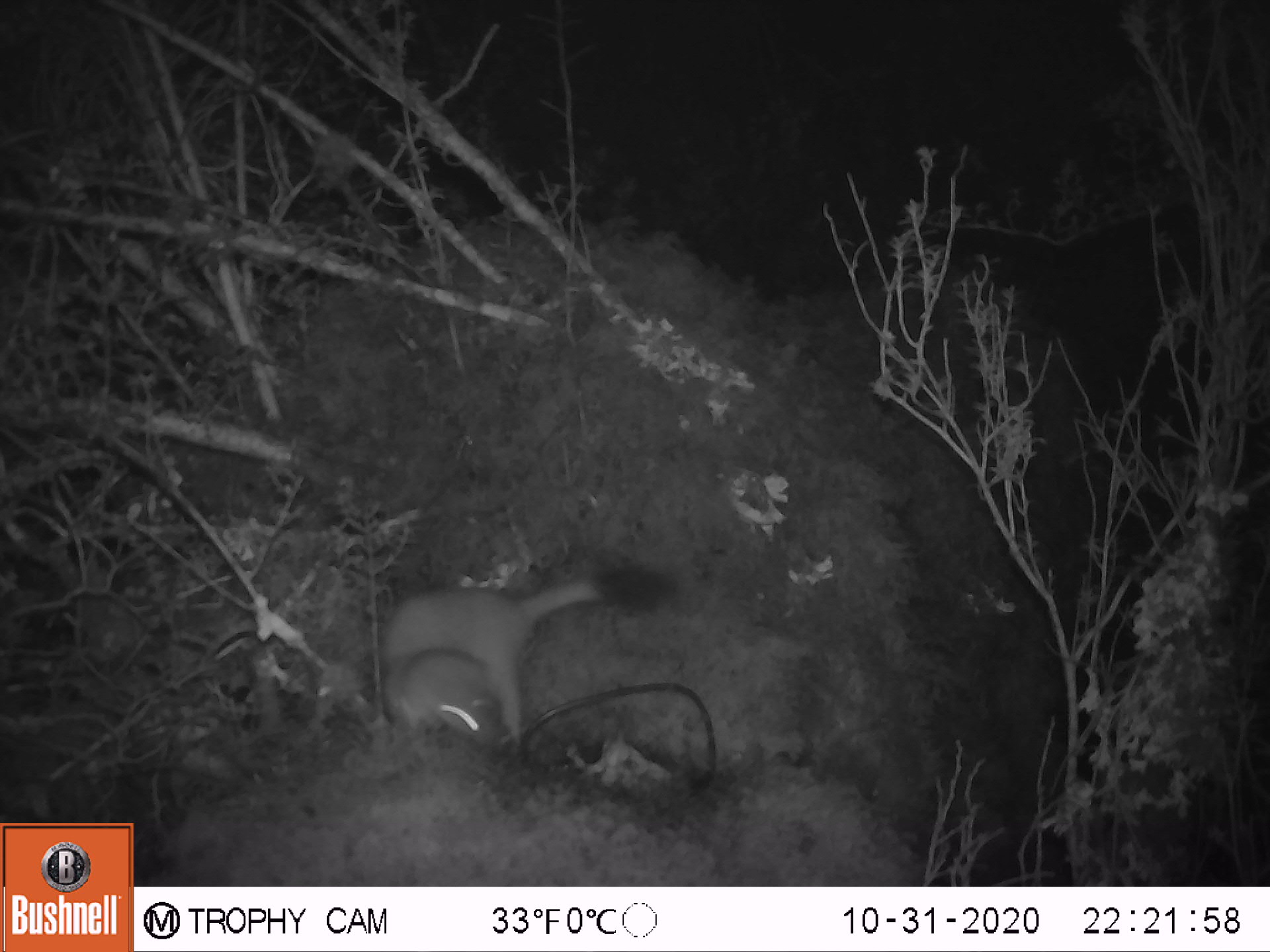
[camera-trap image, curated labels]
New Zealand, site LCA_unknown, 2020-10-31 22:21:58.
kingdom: Animalia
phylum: Chordata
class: Mammalia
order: Carnivora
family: Mustelidae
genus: Mustela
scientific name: Mustela erminea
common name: stoat